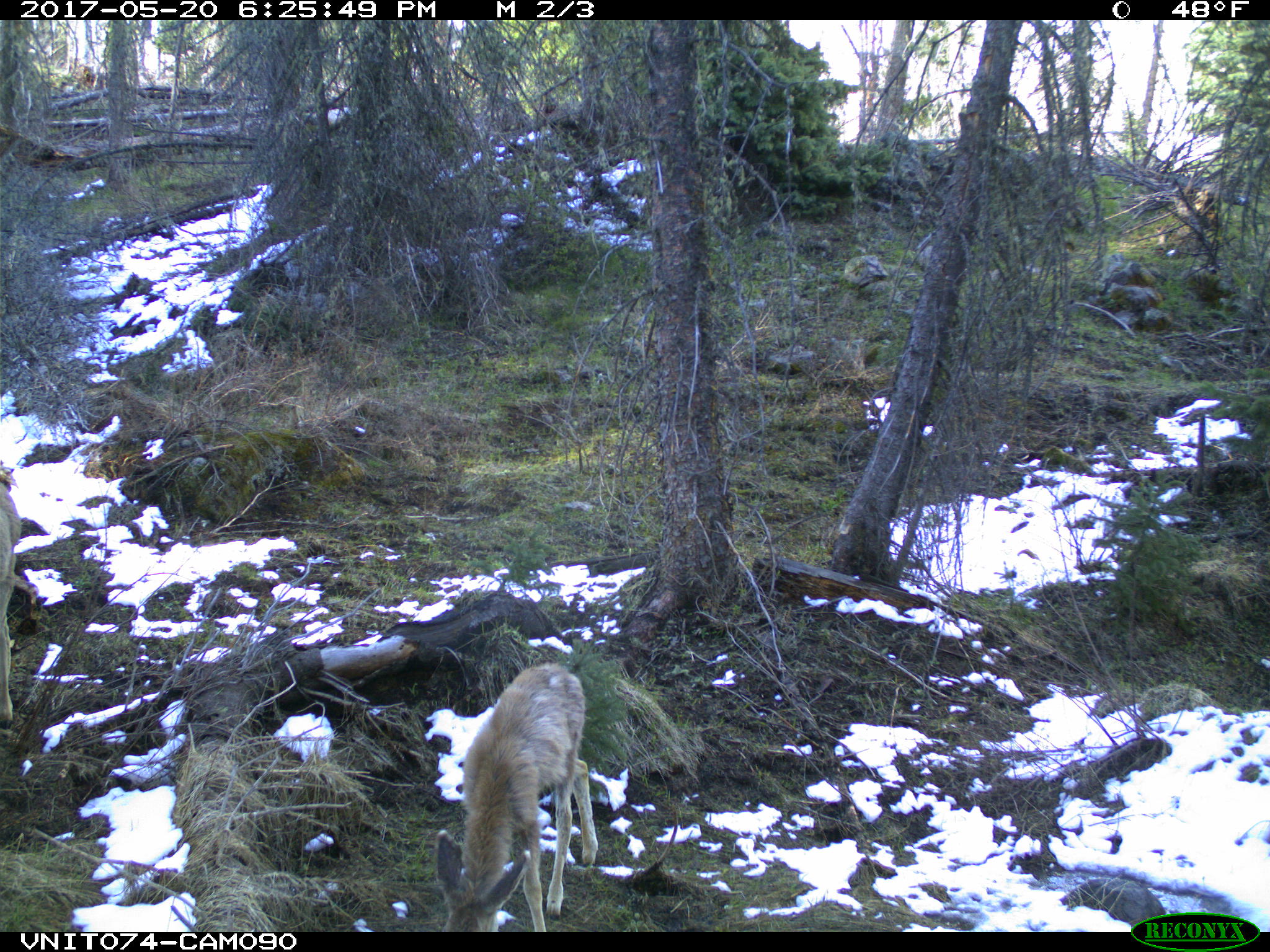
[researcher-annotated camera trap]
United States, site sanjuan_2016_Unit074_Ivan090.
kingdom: Animalia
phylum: Chordata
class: Mammalia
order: Artiodactyla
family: Cervidae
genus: Odocoileus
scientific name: Odocoileus hemionus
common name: mule deer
Odocoileus hemionus (mule deer).